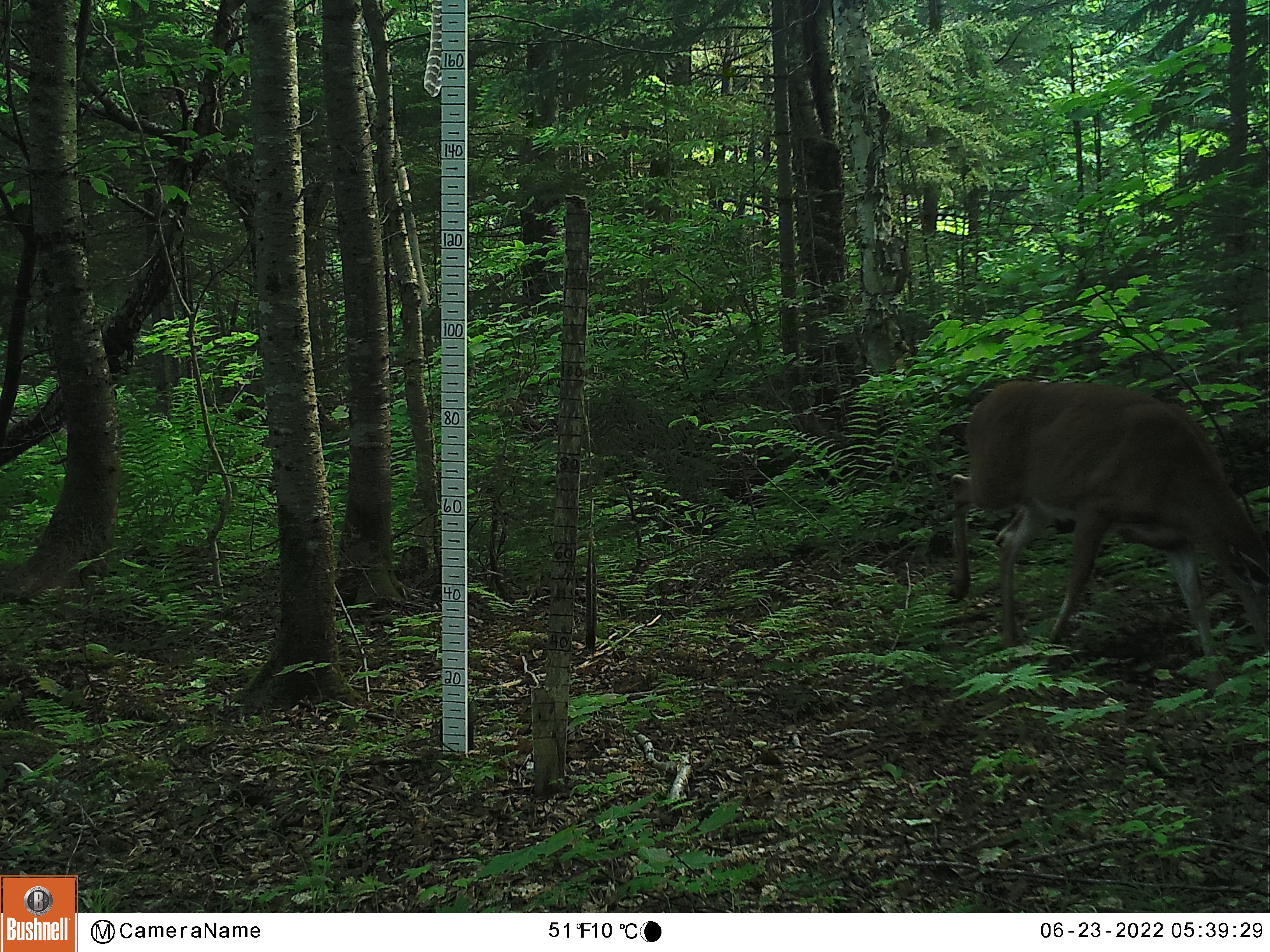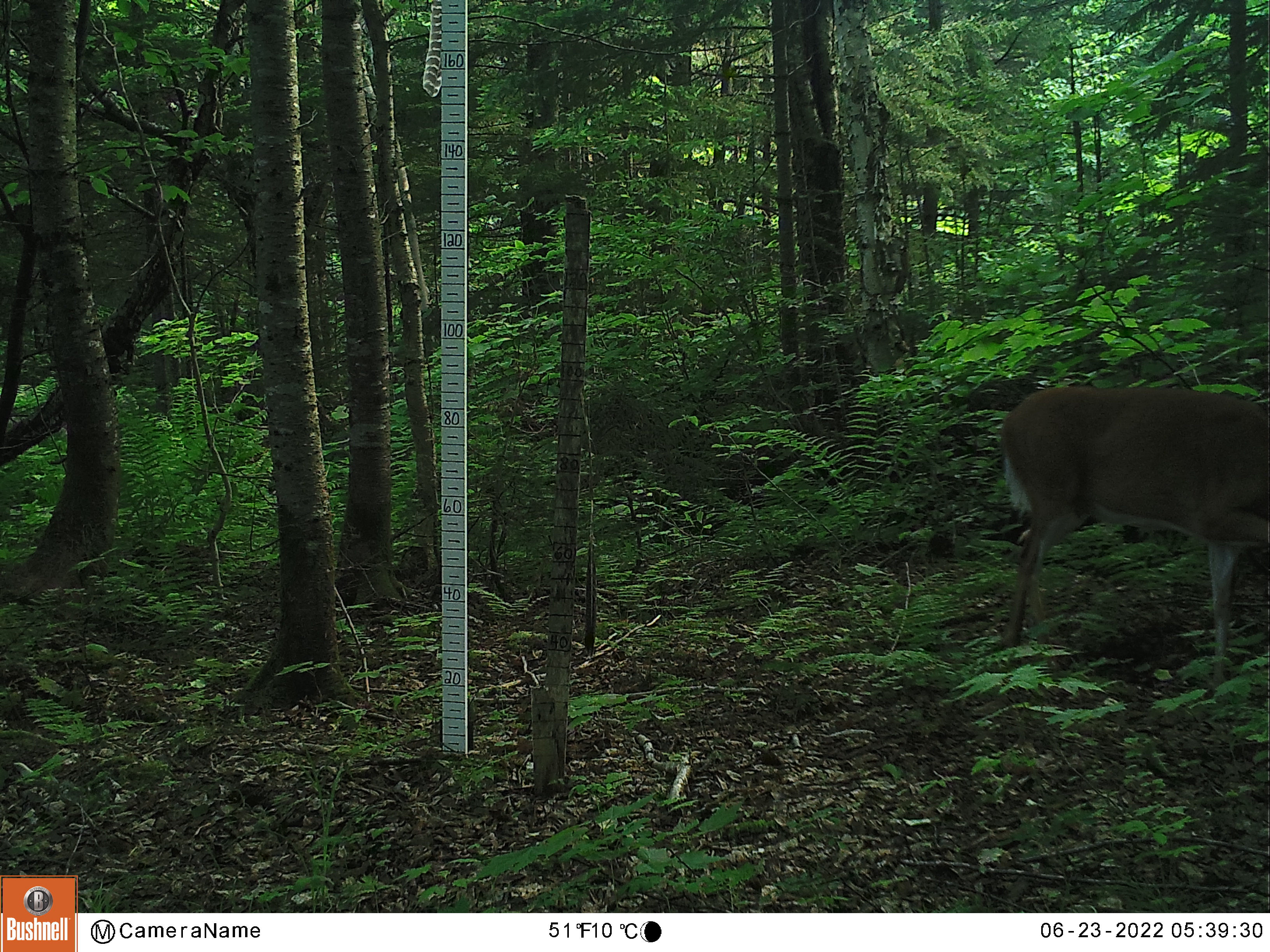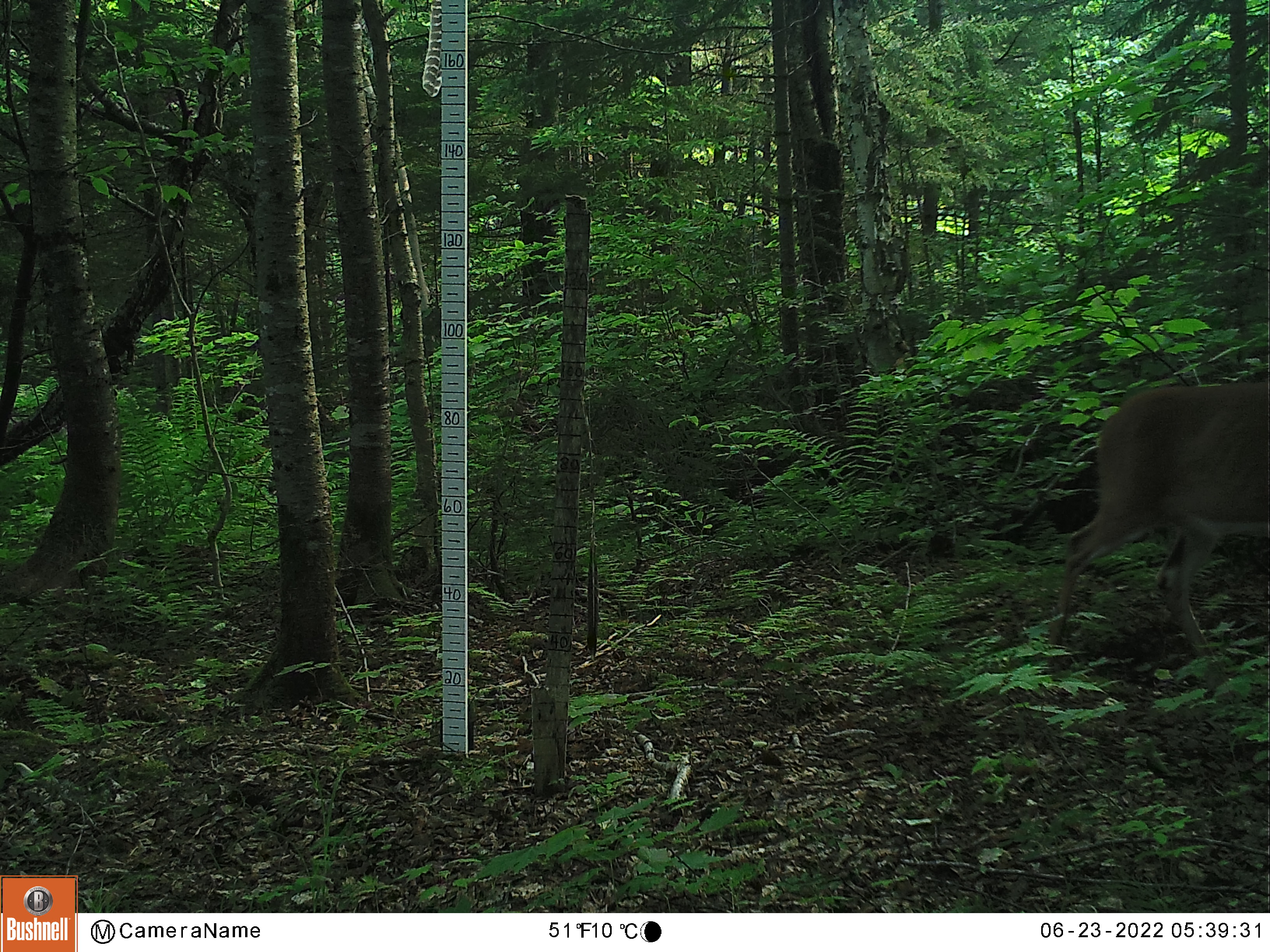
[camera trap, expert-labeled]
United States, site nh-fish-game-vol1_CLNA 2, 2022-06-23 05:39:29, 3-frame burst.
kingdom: Animalia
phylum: Chordata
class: Mammalia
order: Artiodactyla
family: Cervidae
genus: Odocoileus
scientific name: Odocoileus virginianus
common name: white-tailed deer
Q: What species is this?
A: White-tailed deer (Odocoileus virginianus).